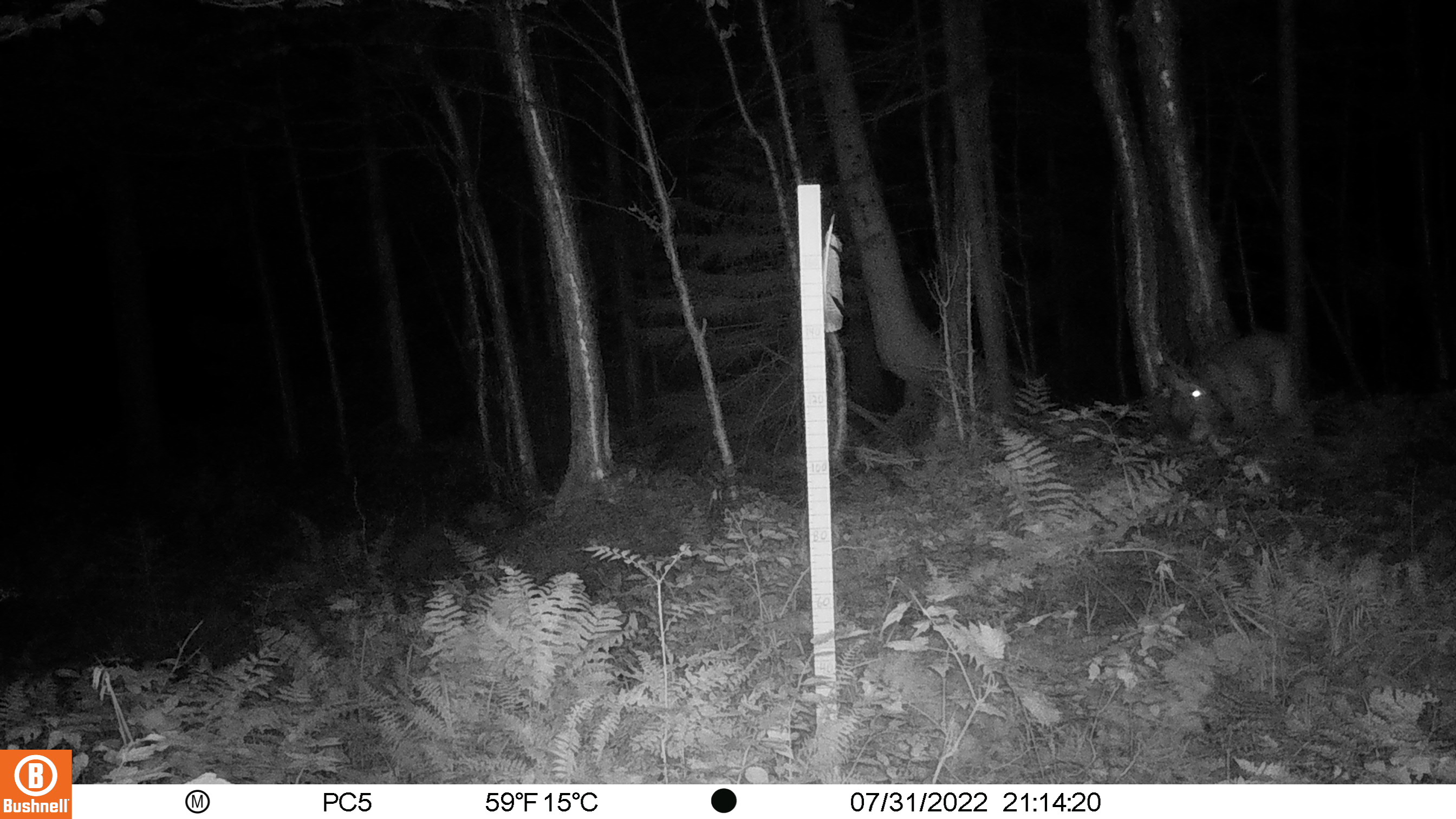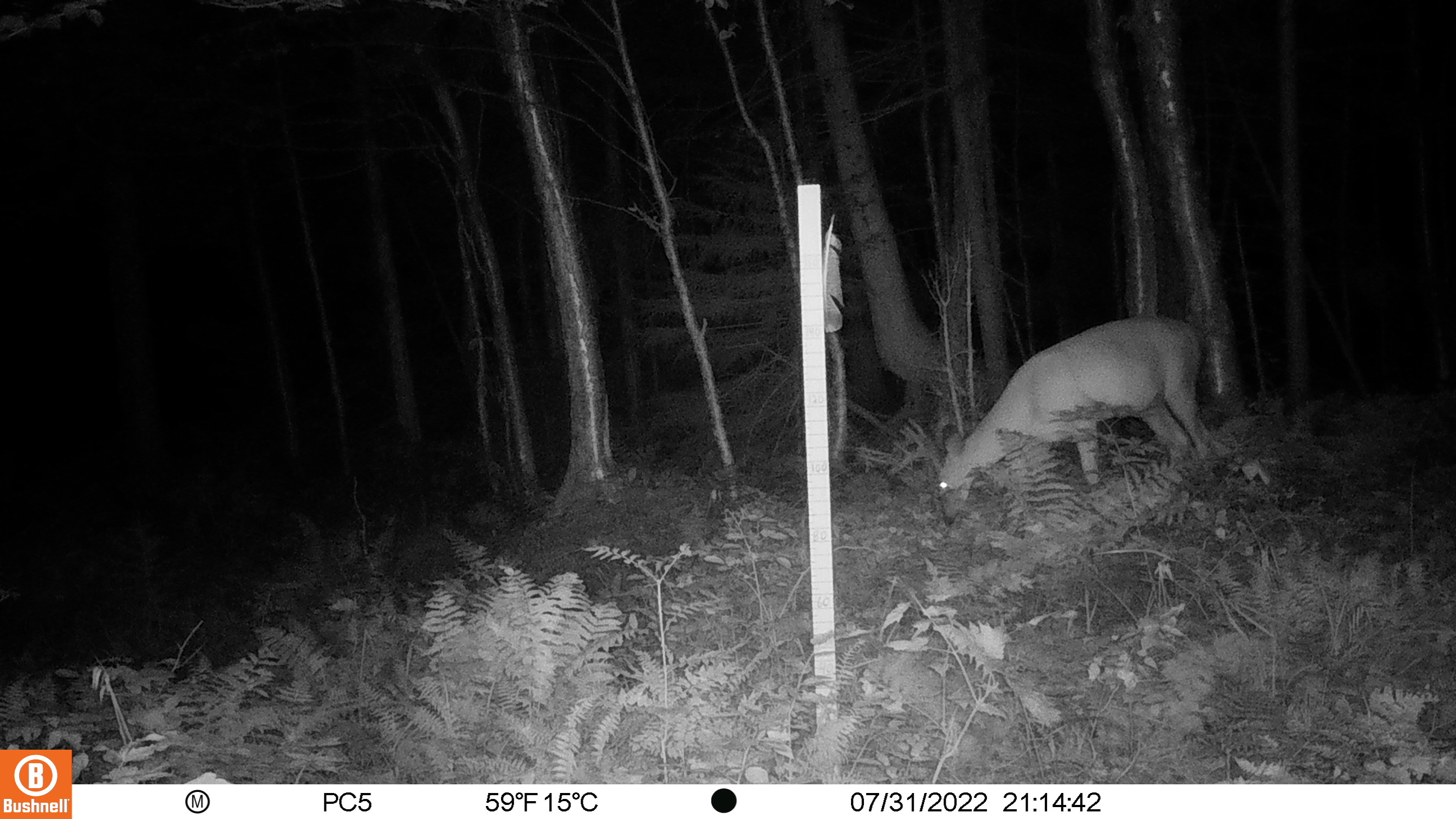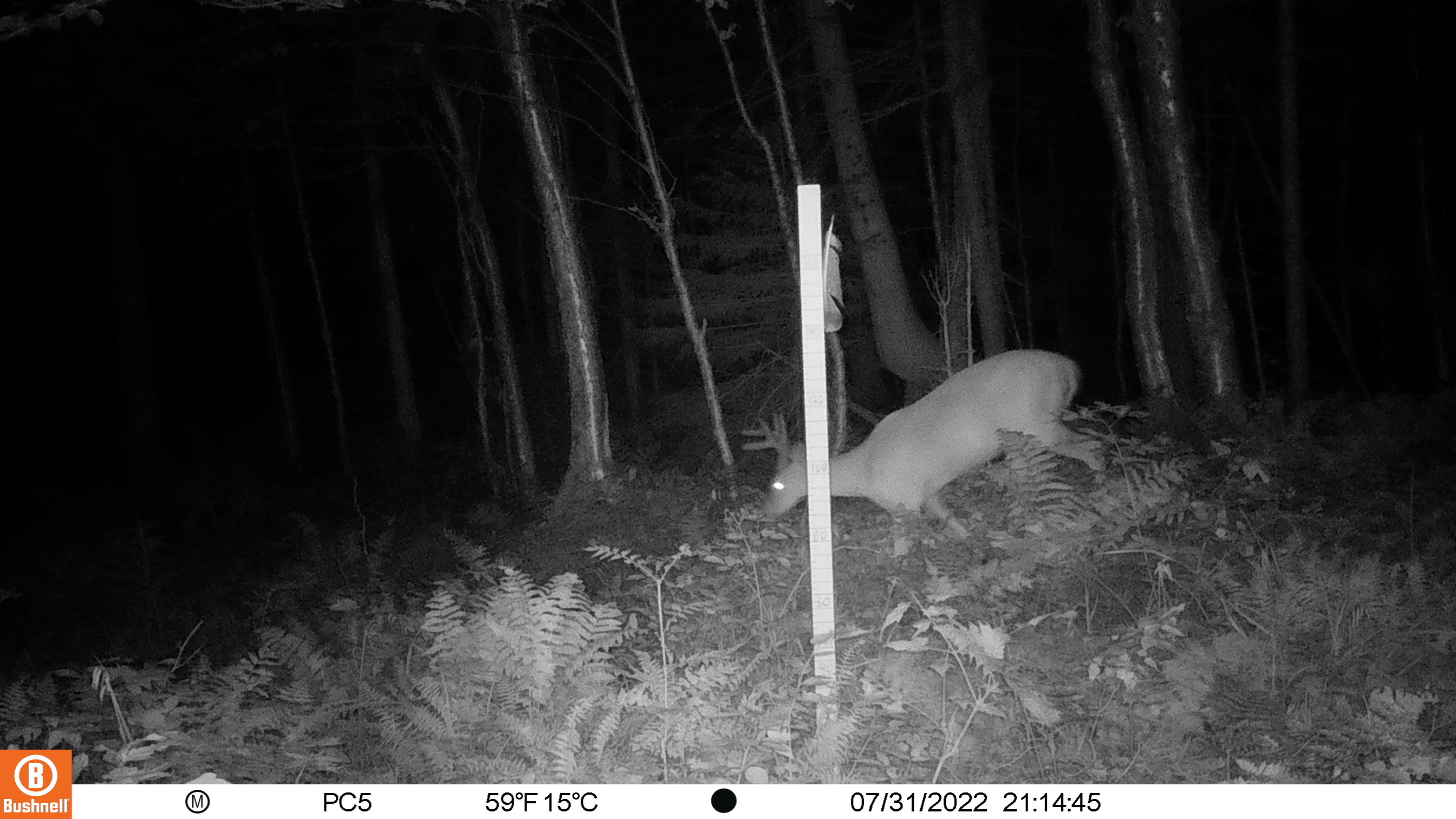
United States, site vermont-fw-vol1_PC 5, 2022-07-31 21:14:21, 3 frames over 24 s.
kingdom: Animalia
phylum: Chordata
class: Mammalia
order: Artiodactyla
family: Cervidae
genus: Odocoileus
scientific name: Odocoileus virginianus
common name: white-tailed deer